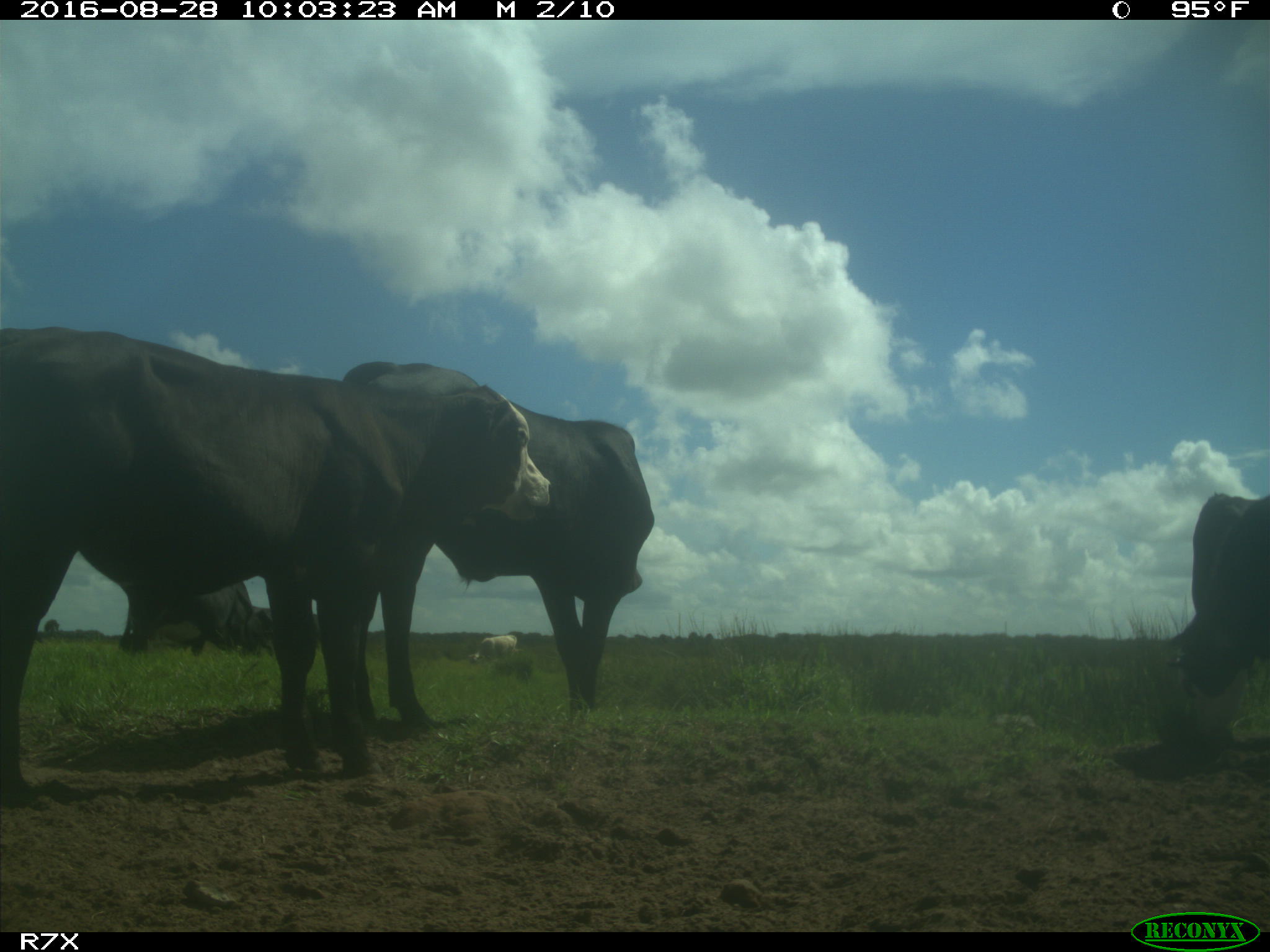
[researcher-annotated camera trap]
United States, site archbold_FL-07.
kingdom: Animalia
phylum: Chordata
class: Mammalia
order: Artiodactyla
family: Bovidae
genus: Bos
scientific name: Bos taurus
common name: domestic cow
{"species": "Bos taurus (domestic cow)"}